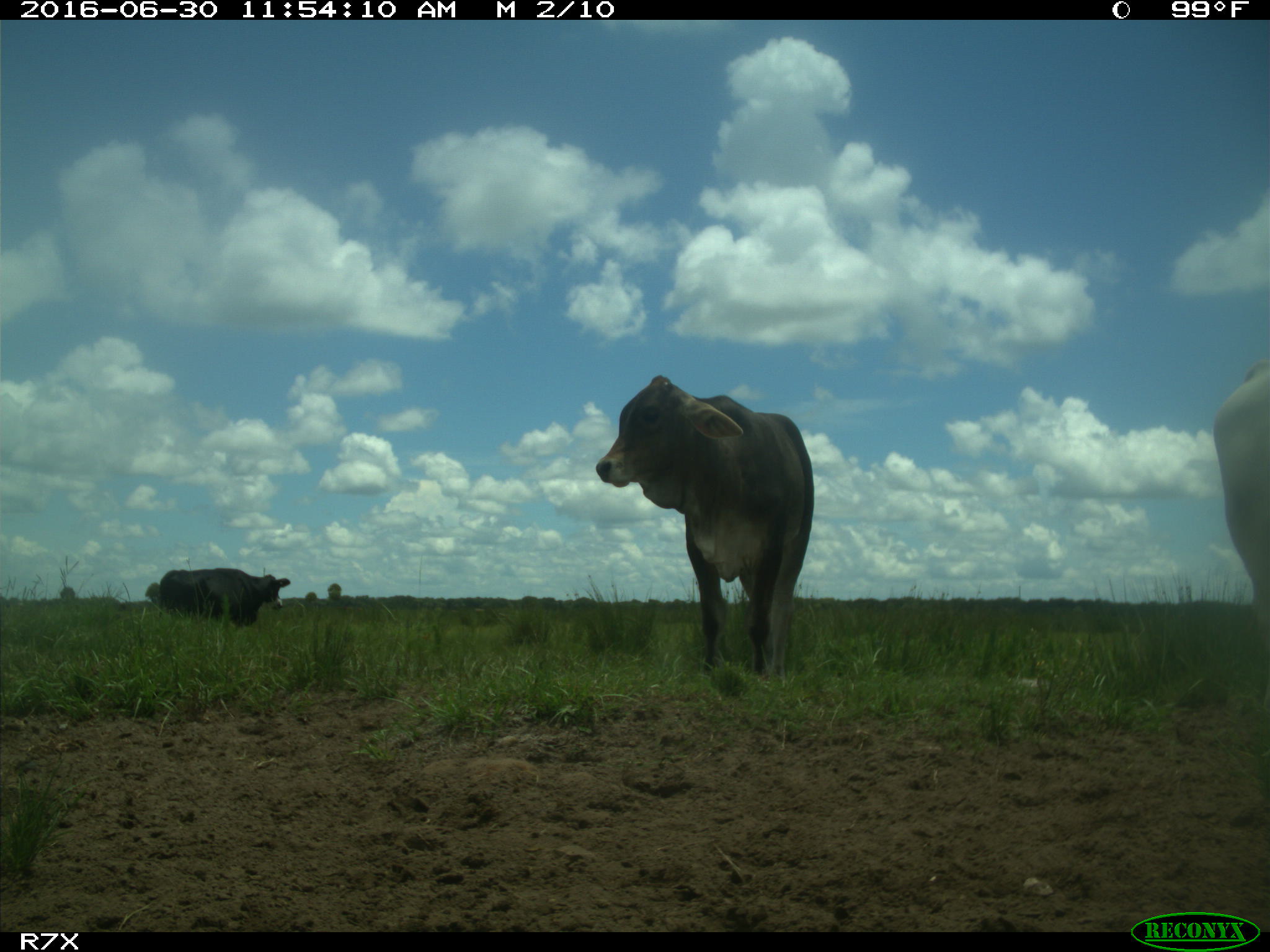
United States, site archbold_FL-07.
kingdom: Animalia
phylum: Chordata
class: Mammalia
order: Artiodactyla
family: Bovidae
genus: Bos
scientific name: Bos taurus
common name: domestic cow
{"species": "Bos taurus (domestic cow)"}